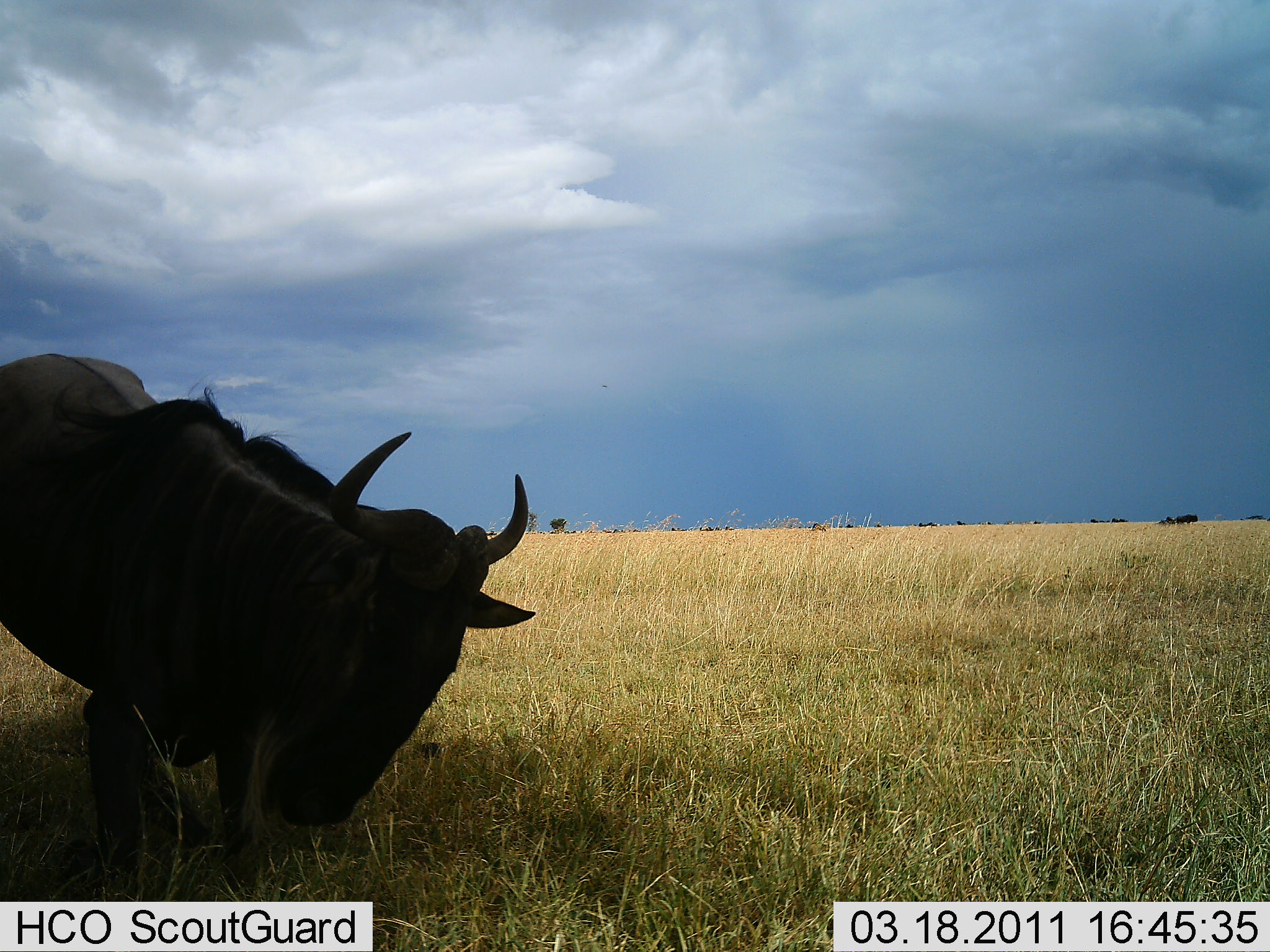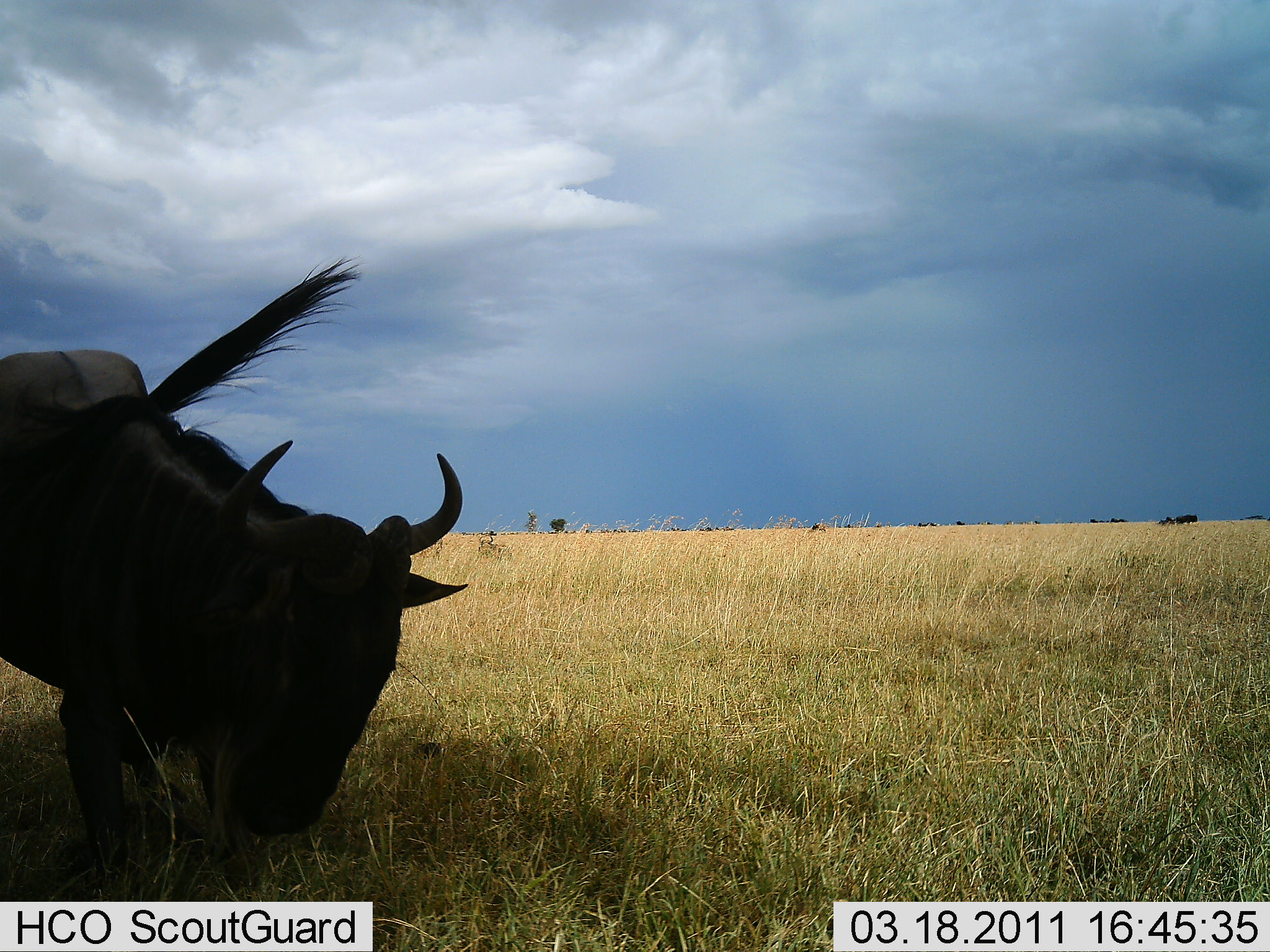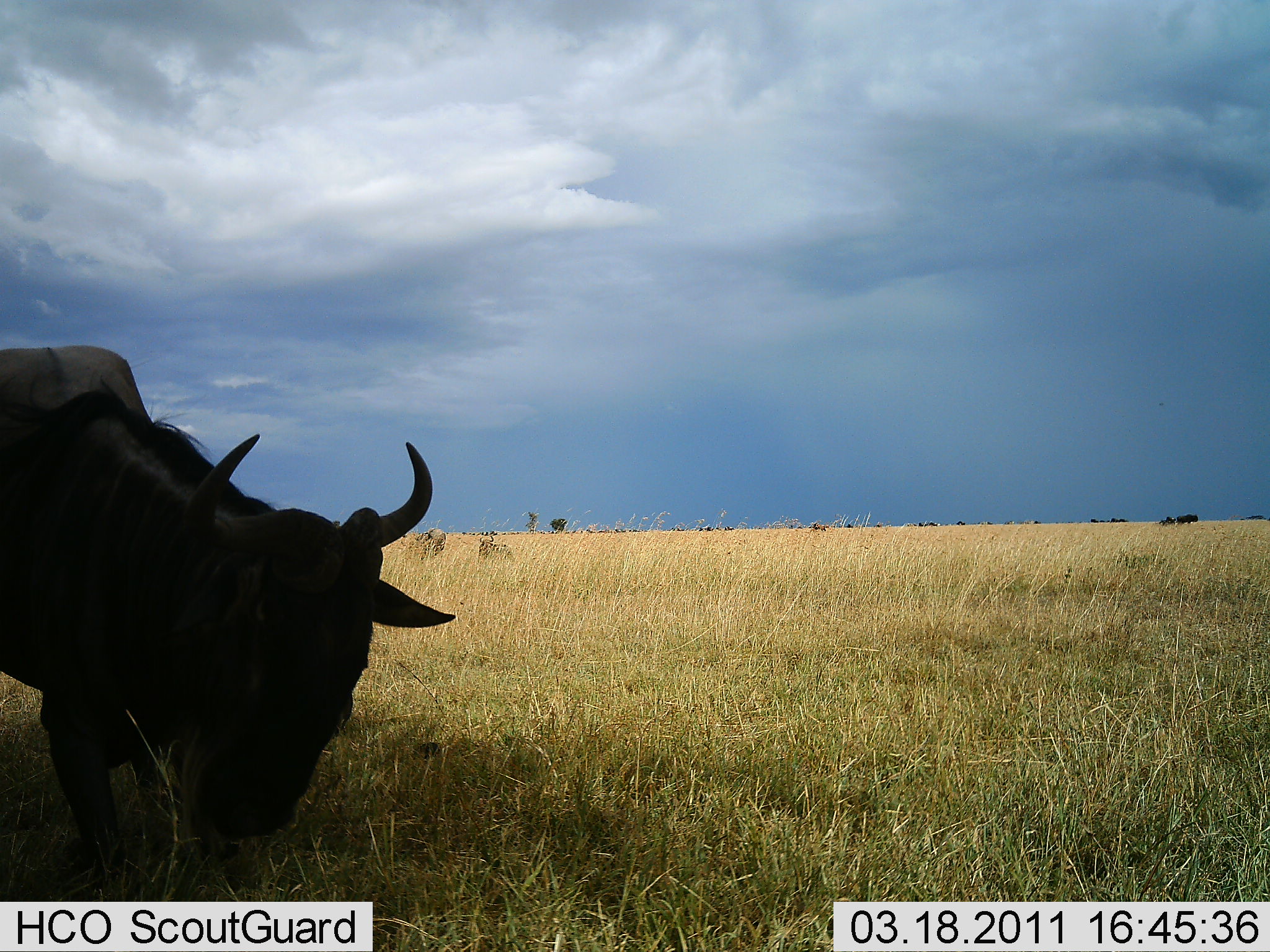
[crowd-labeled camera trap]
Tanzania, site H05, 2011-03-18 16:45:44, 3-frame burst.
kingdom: Animalia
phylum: Chordata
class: Mammalia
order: Artiodactyla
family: Bovidae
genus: Connochaetes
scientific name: Connochaetes taurinus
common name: blue wildebeest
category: wildebeest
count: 1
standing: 31%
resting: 6%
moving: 25%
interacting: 0%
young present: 0%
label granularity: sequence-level